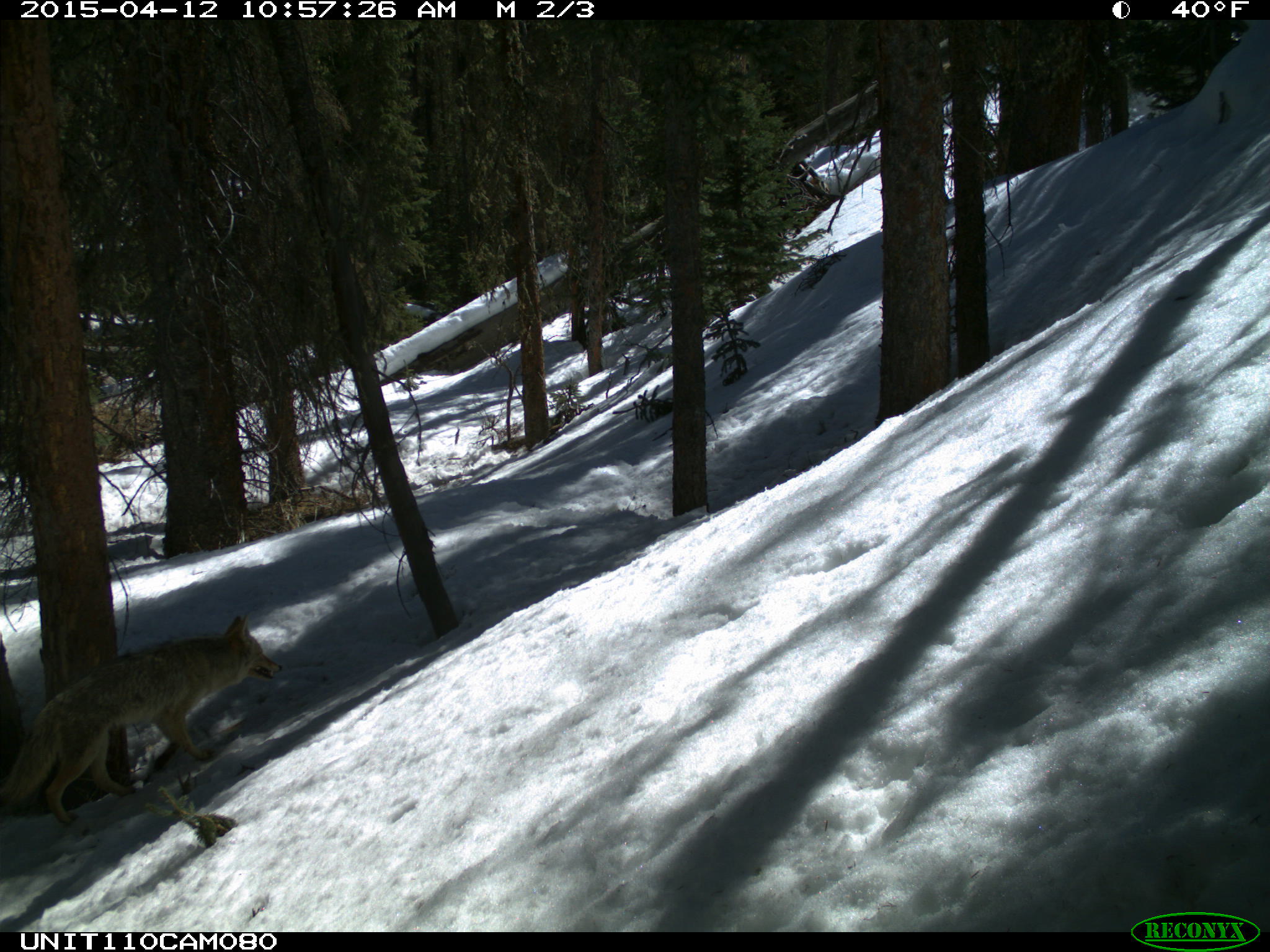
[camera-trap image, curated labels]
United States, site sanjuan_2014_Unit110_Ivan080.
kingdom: Animalia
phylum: Chordata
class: Mammalia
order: Carnivora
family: Canidae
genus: Canis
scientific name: Canis latrans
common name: coyote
Canis latrans (coyote).